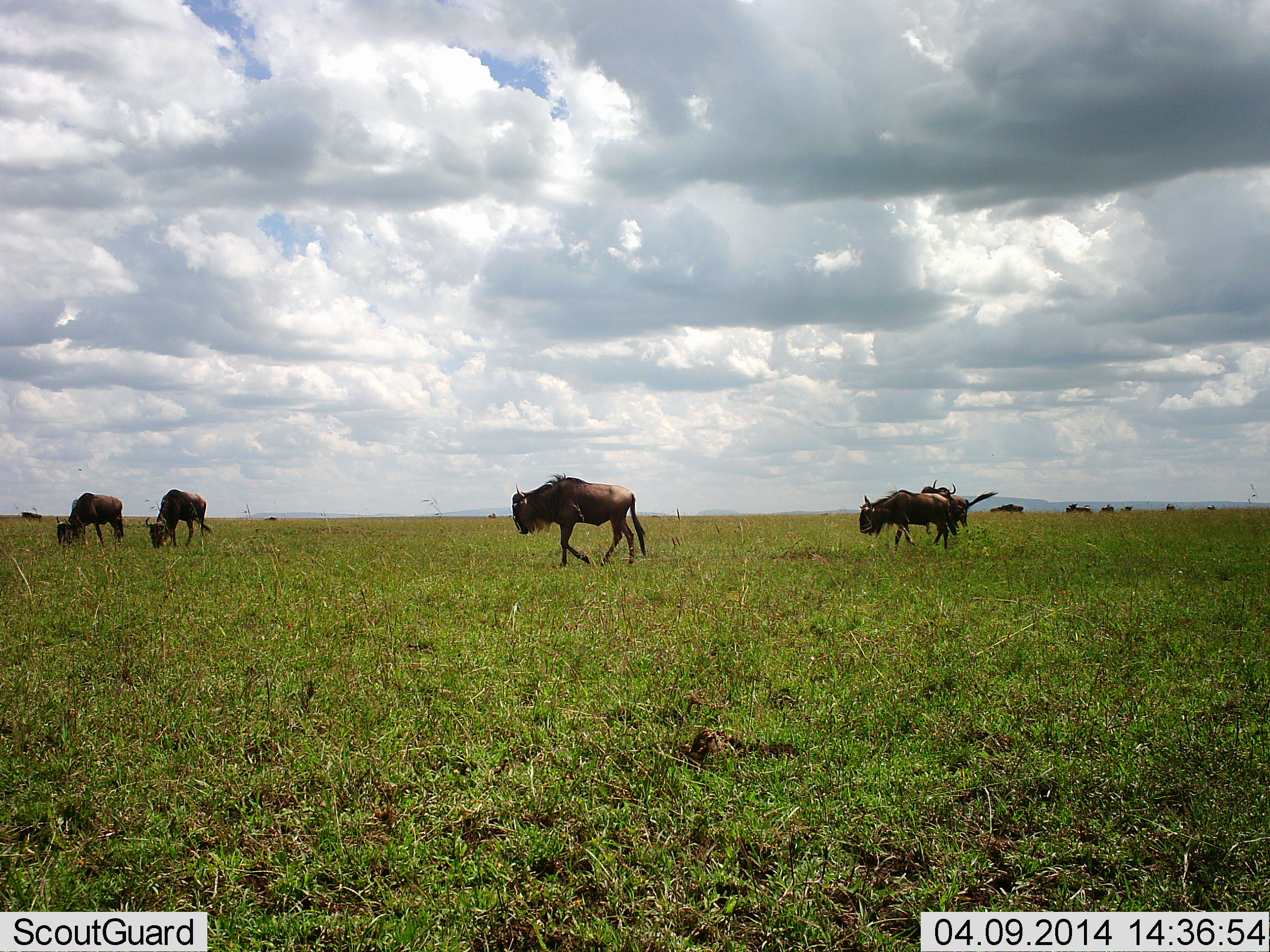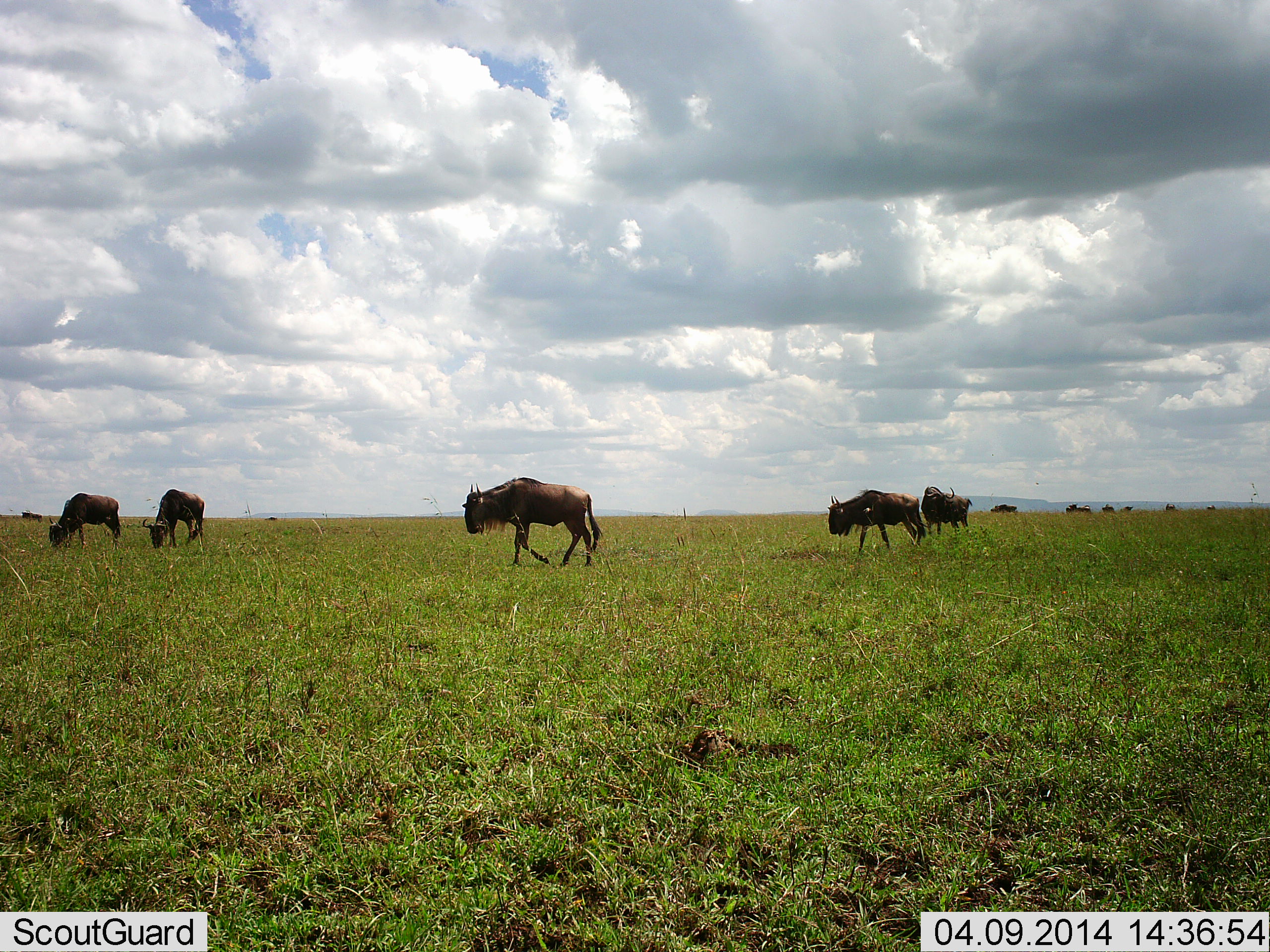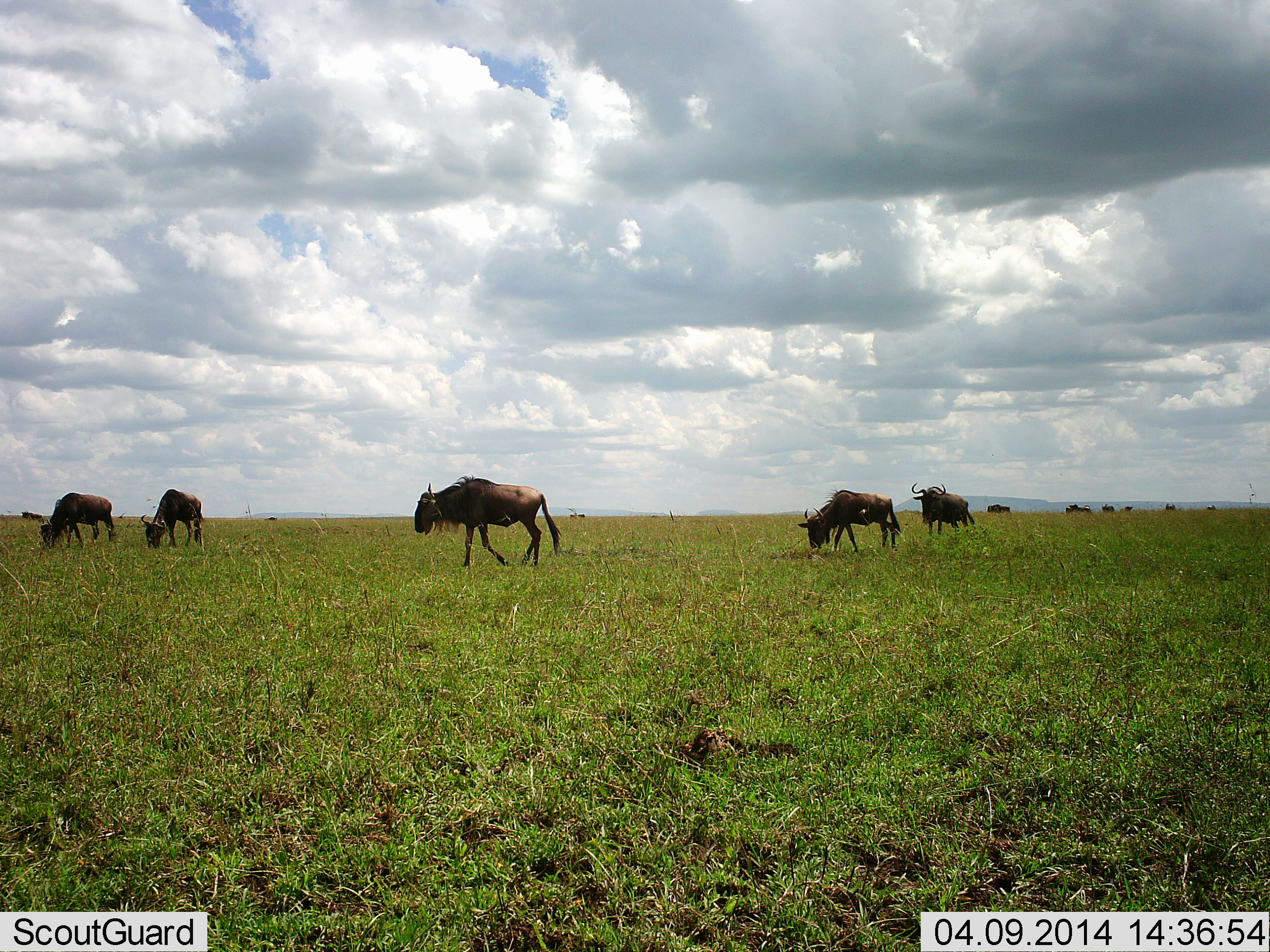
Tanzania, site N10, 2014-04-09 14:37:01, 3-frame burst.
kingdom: Animalia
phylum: Chordata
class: Mammalia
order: Artiodactyla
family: Bovidae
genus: Connochaetes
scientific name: Connochaetes taurinus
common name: blue wildebeest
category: wildebeest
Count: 11-50.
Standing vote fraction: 30%.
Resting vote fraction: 0%.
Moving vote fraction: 90%.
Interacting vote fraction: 0%.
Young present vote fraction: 0%.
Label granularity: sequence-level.